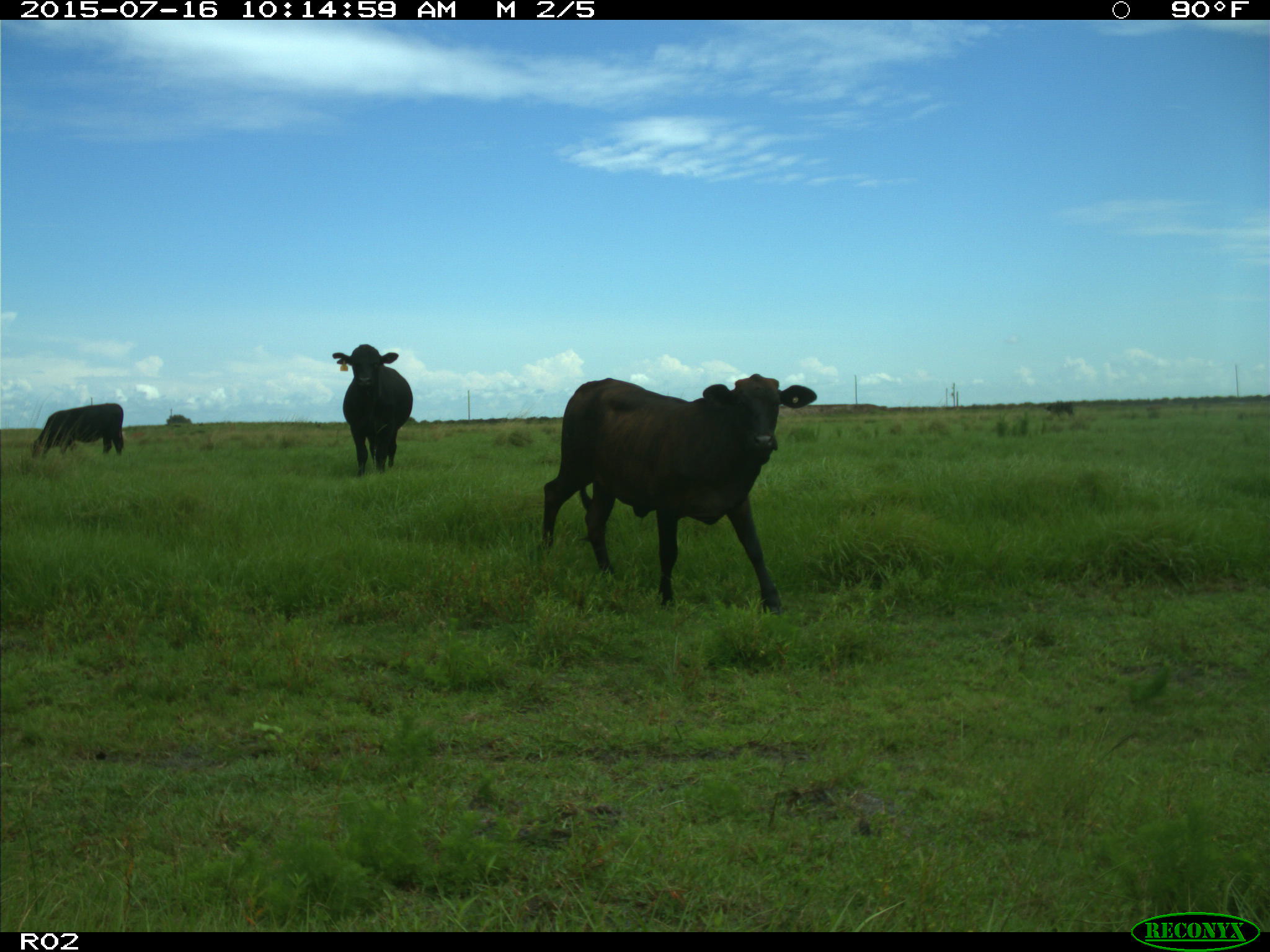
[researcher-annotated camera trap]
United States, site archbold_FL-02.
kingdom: Animalia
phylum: Chordata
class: Mammalia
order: Artiodactyla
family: Bovidae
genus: Bos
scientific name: Bos taurus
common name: domestic cow